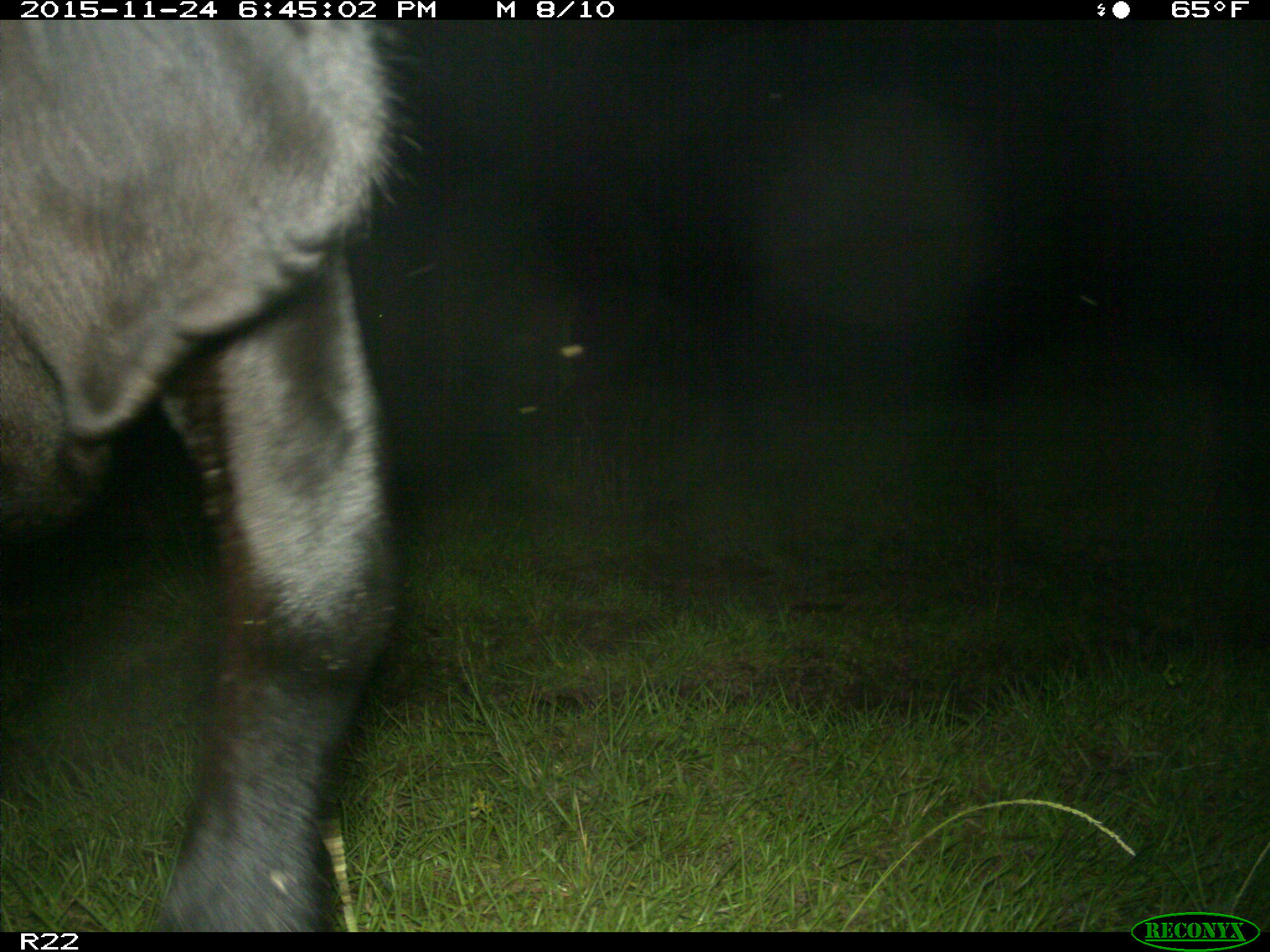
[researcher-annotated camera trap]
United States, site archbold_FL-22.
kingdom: Animalia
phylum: Chordata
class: Mammalia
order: Artiodactyla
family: Bovidae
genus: Bos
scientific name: Bos taurus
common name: domestic cow